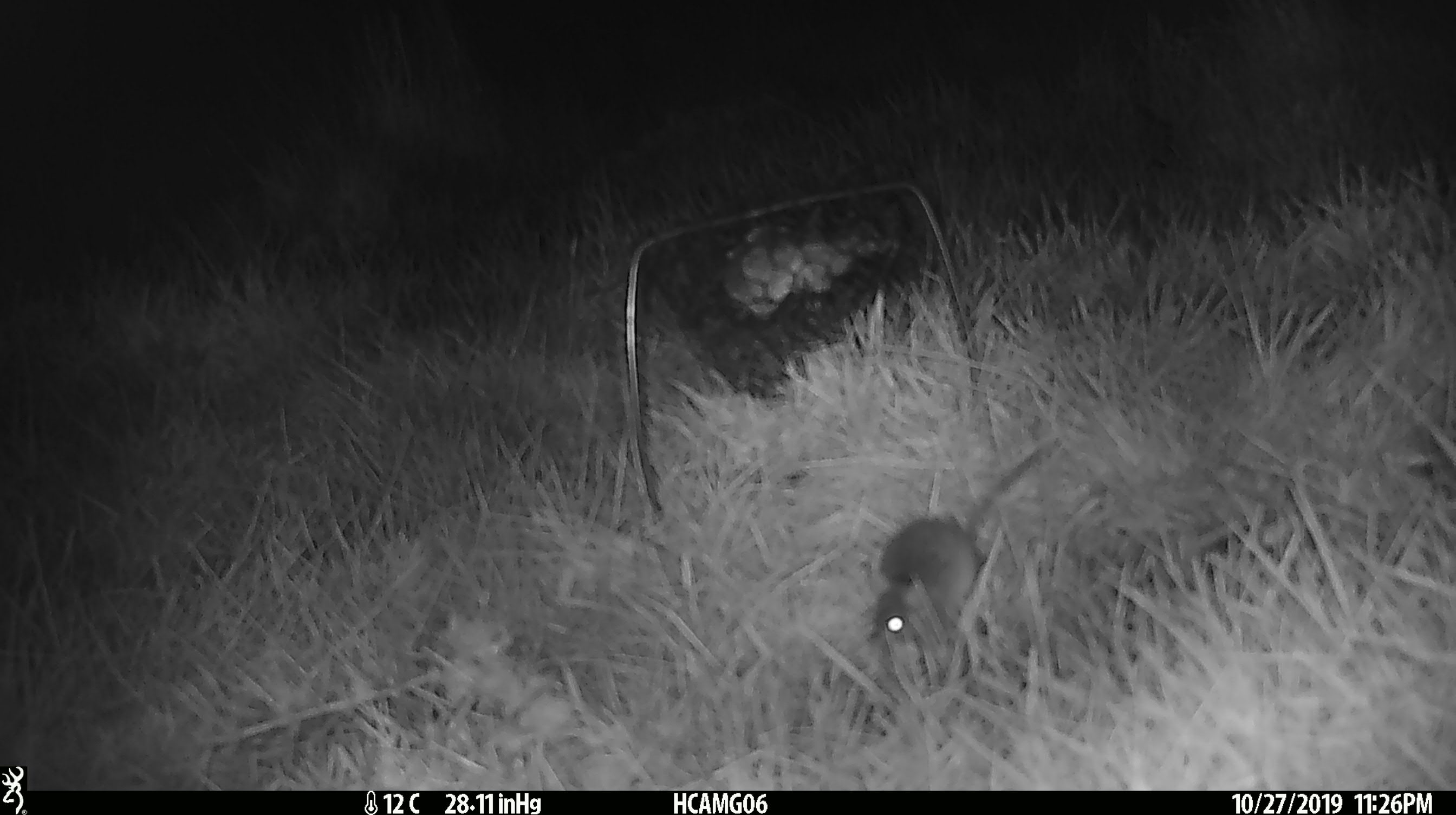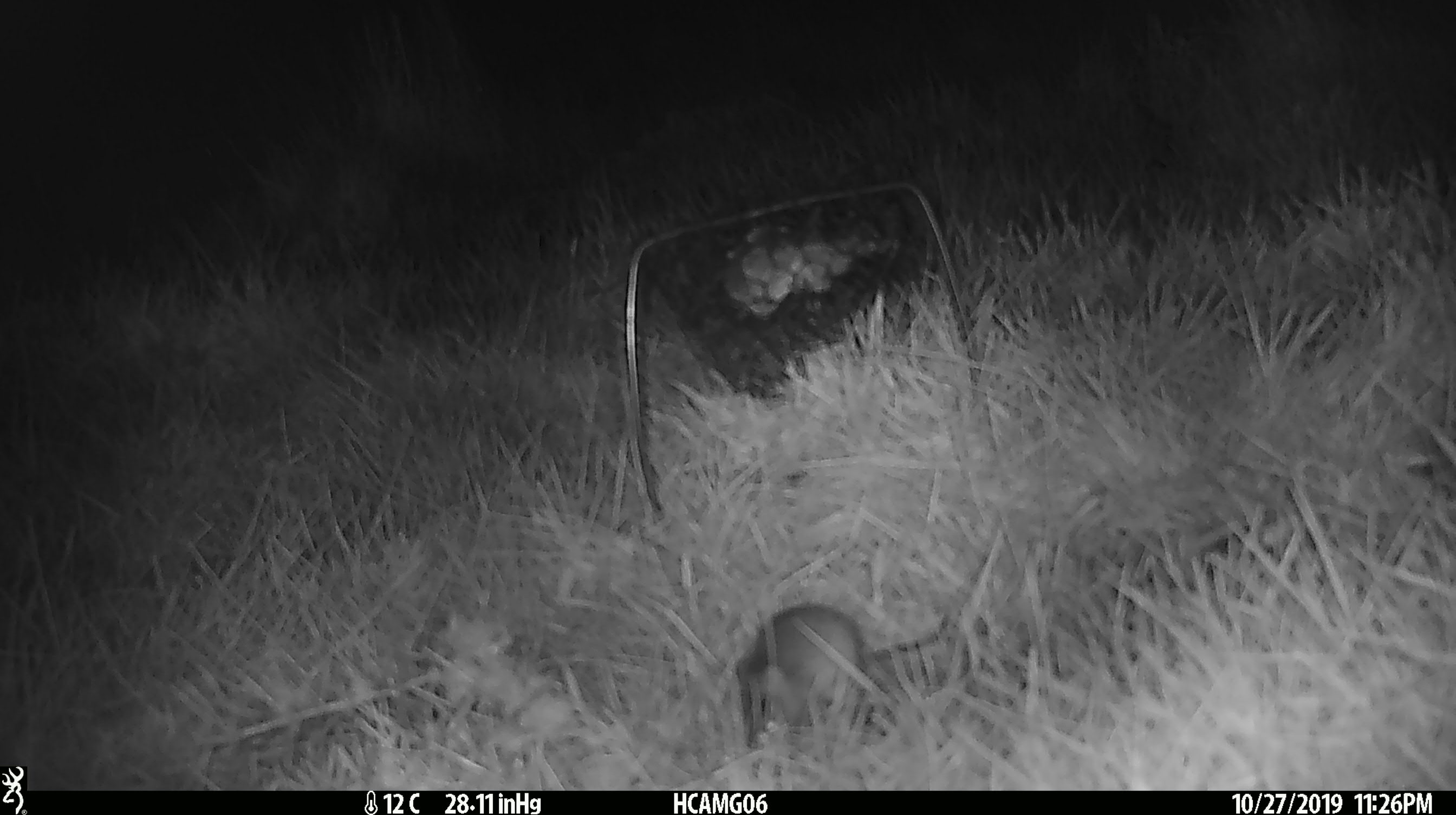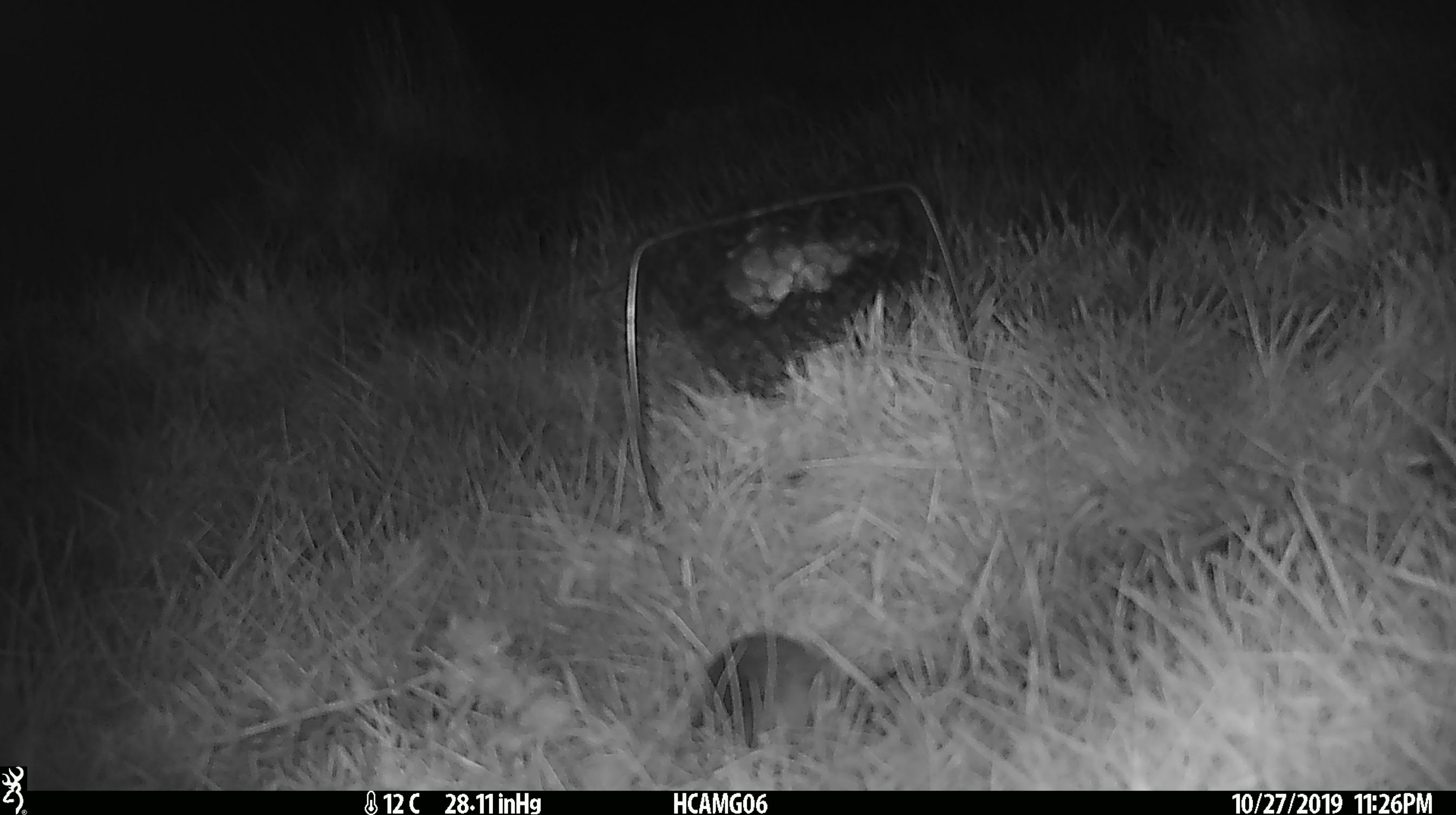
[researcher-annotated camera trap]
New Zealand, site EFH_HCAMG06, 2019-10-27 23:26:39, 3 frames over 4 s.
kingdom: Animalia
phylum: Chordata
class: Mammalia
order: Rodentia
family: Muridae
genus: Mus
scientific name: Mus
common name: mouse